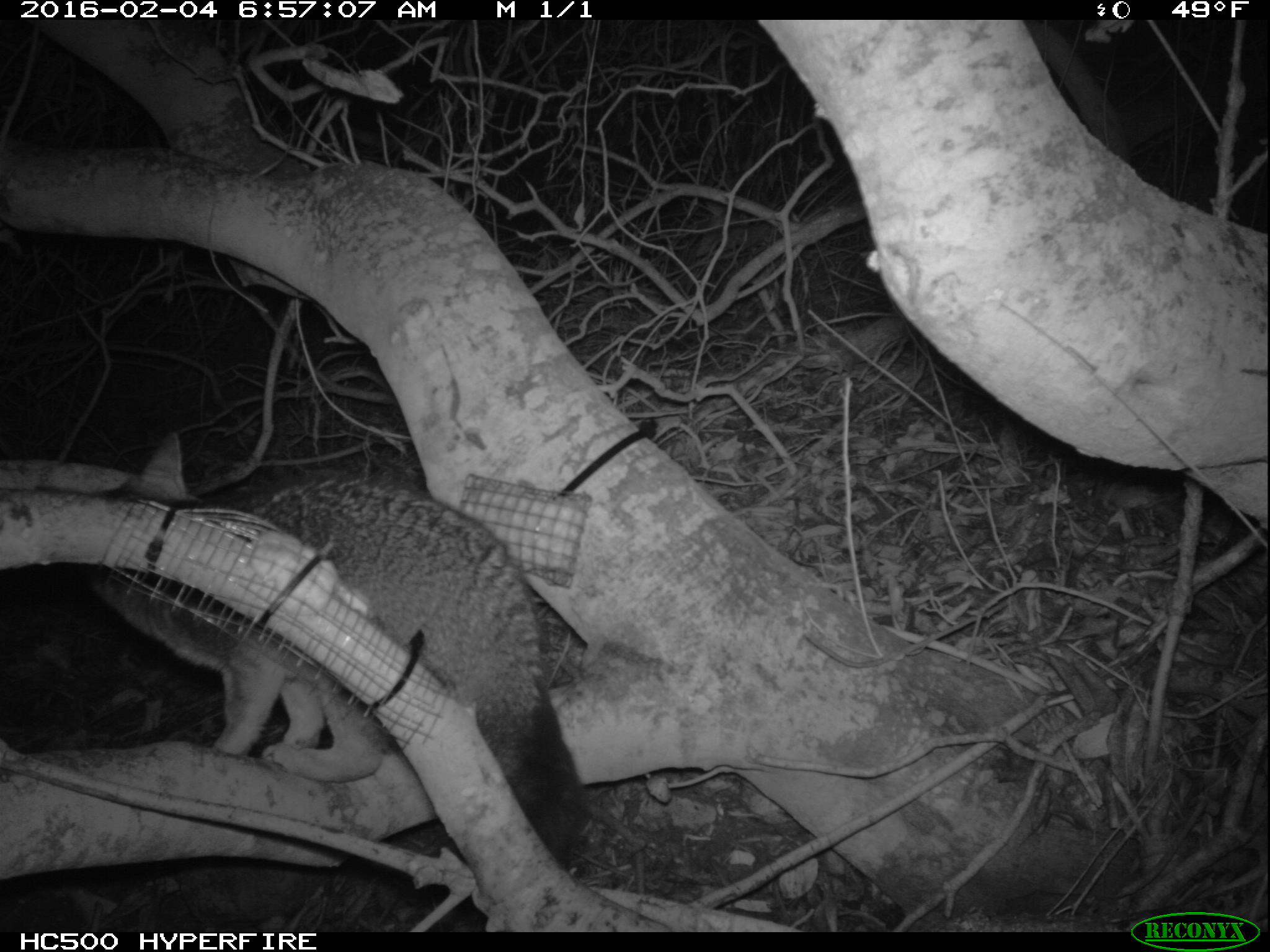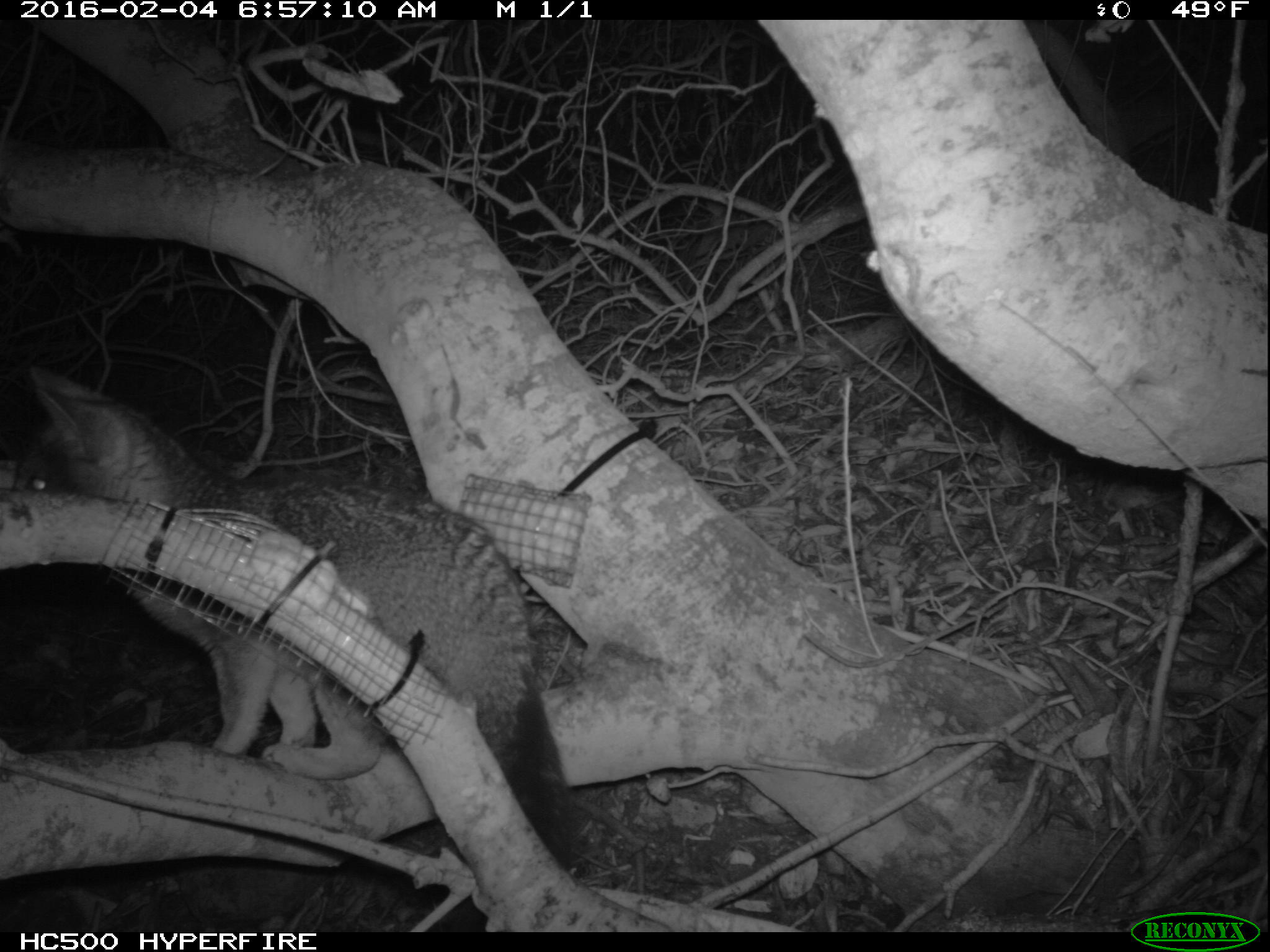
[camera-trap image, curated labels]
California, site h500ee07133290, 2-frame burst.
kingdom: Animalia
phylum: Chordata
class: Mammalia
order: Carnivora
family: Canidae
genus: Urocyon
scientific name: Urocyon littoralis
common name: island fox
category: fox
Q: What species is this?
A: Fox (island fox) (Urocyon littoralis).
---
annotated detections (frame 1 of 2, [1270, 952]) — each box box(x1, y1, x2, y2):
fox: box(92, 432, 582, 865)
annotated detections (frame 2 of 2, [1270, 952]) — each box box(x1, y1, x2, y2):
fox: box(18, 363, 575, 930)